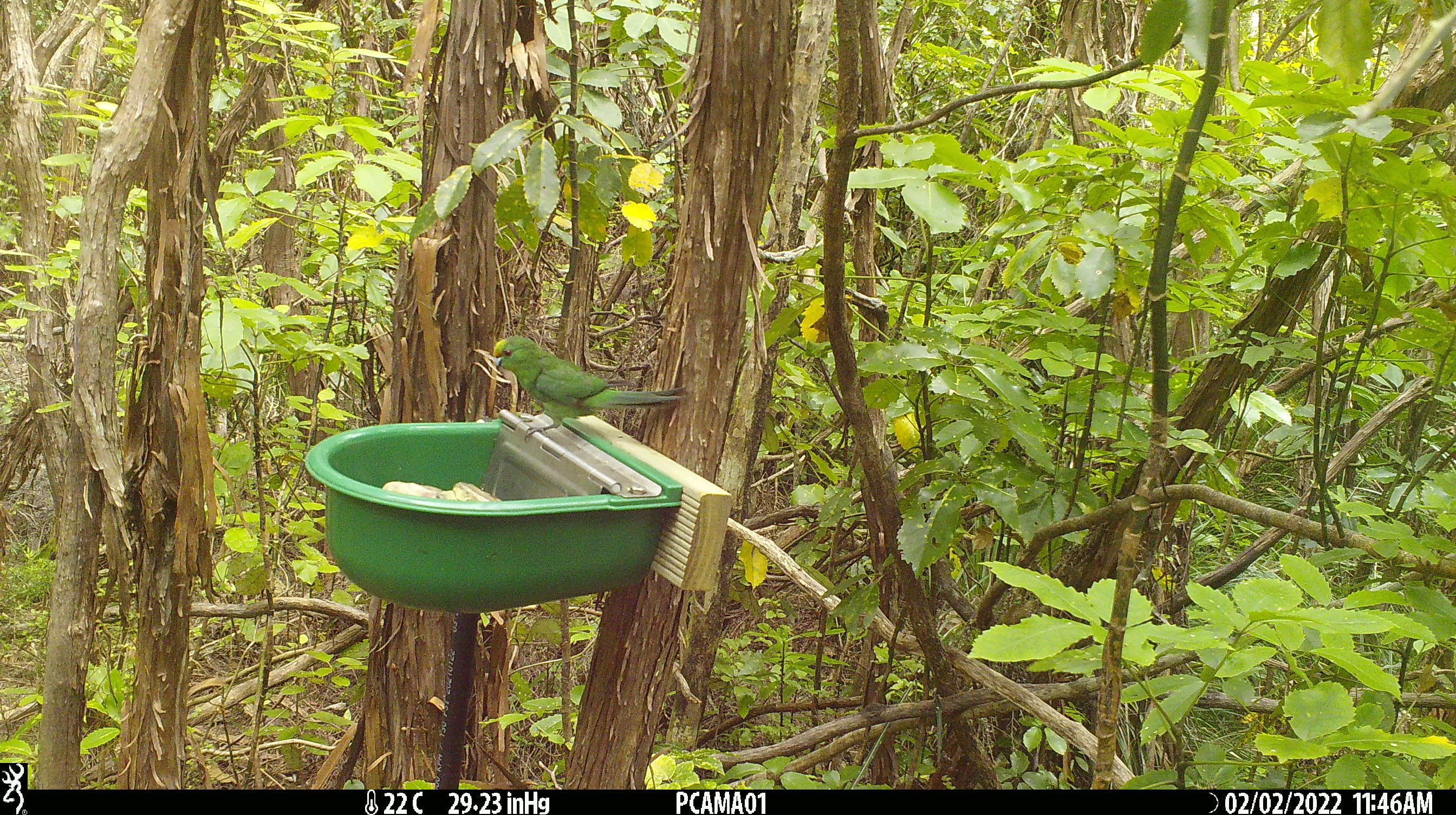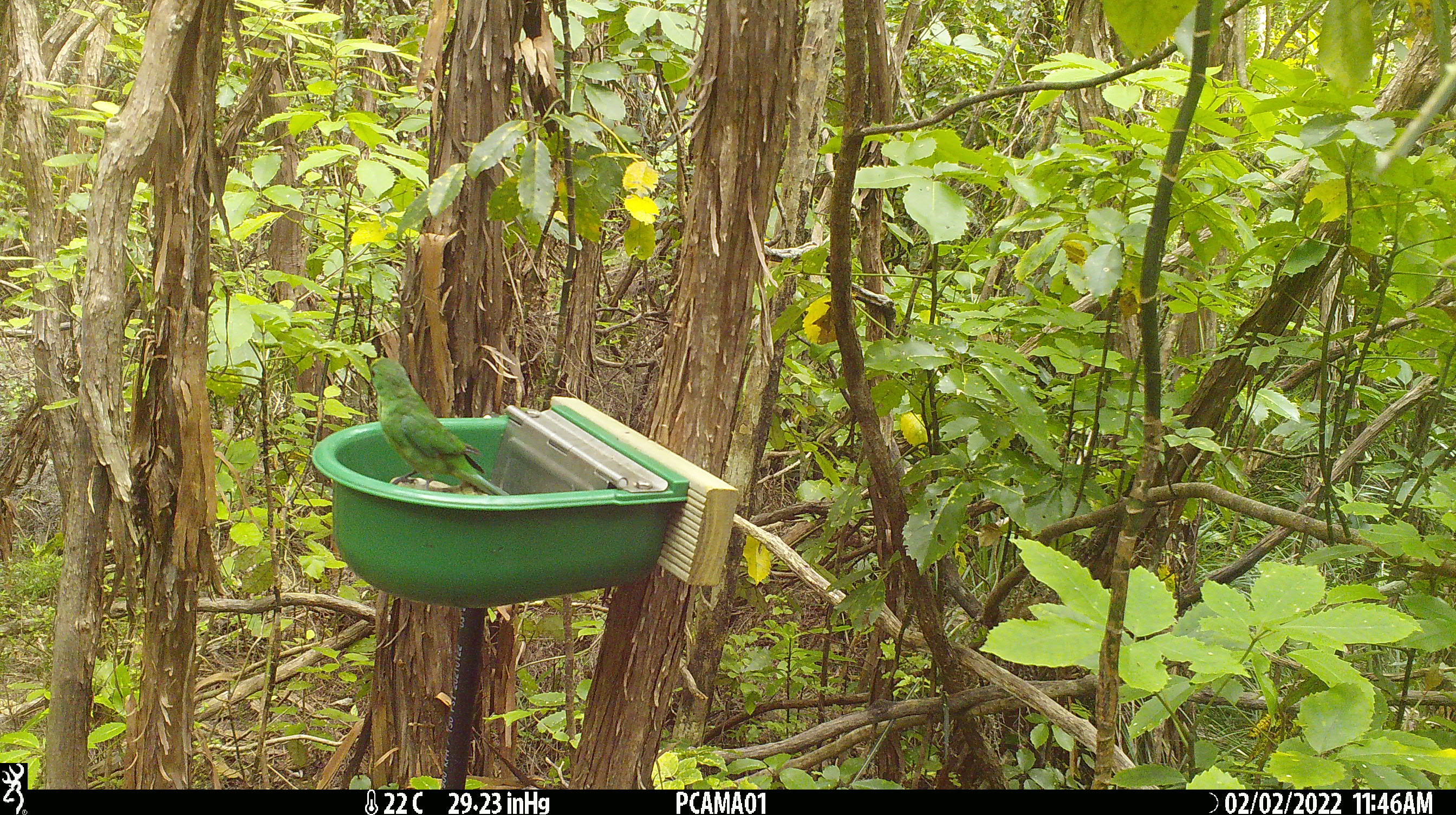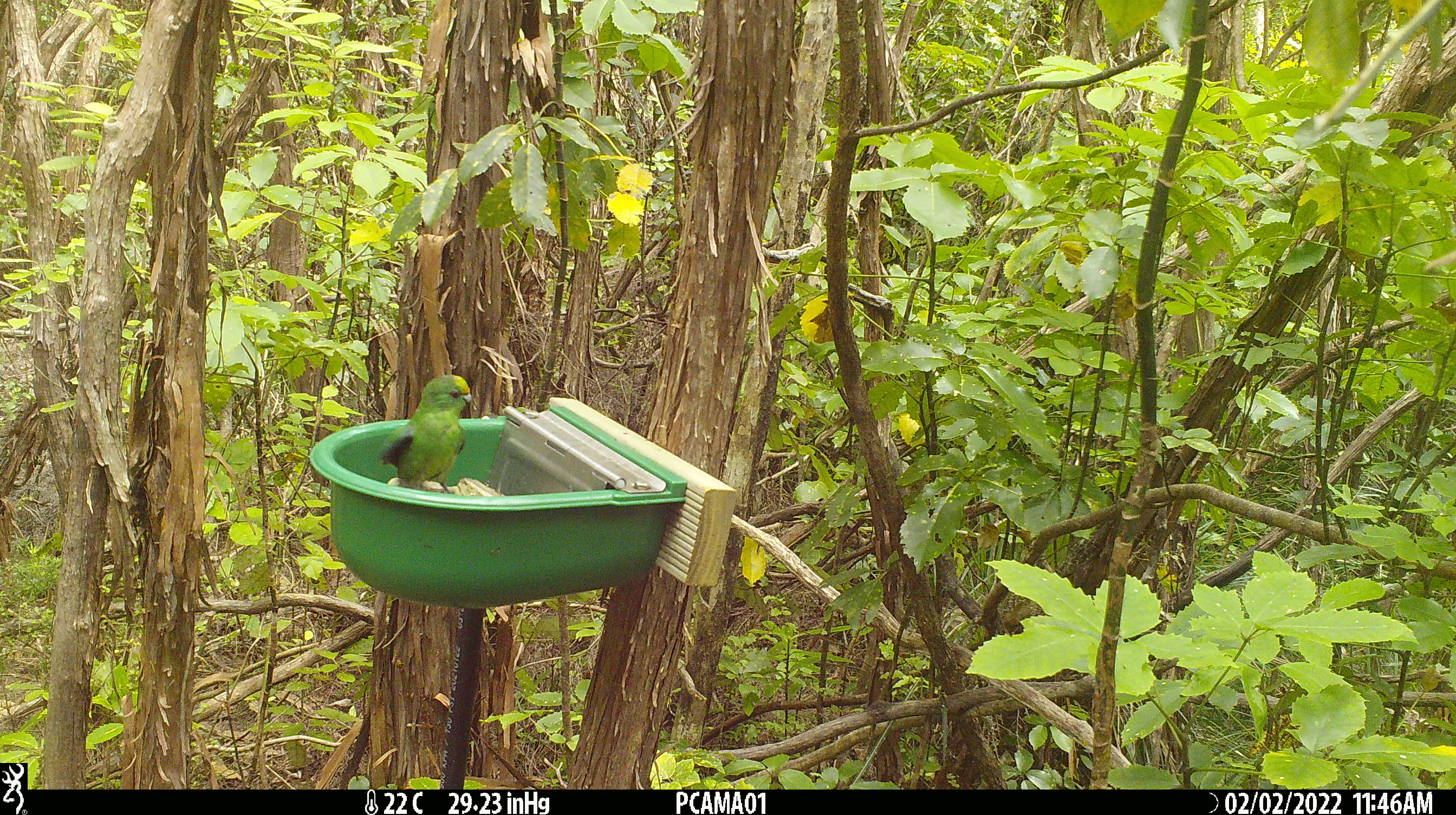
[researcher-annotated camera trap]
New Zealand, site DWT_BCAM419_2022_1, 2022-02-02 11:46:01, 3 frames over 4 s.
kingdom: Animalia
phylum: Chordata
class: Aves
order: Psittaciformes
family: Psittaculidae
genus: Cyanoramphus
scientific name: Cyanoramphus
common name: parakeet